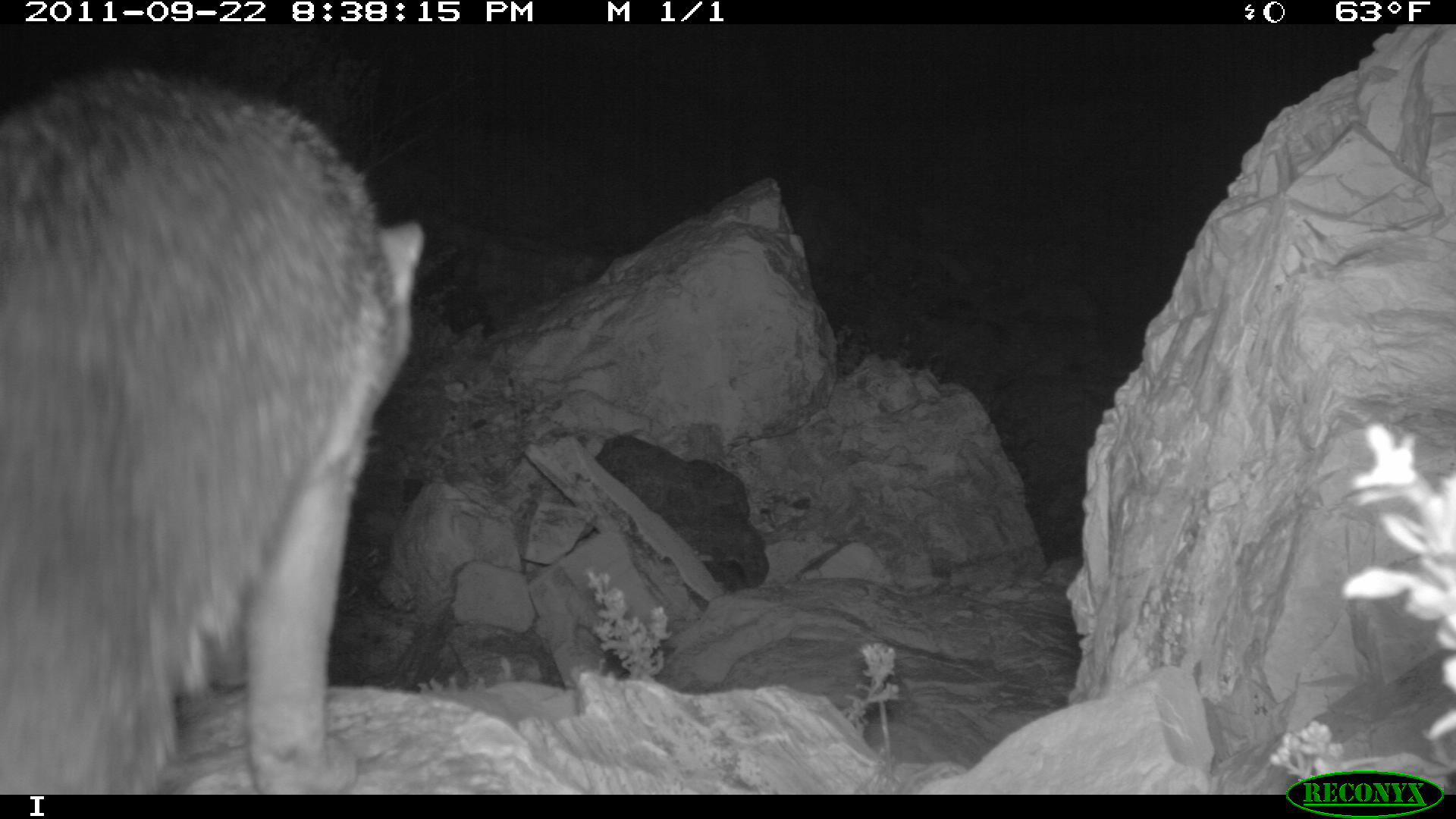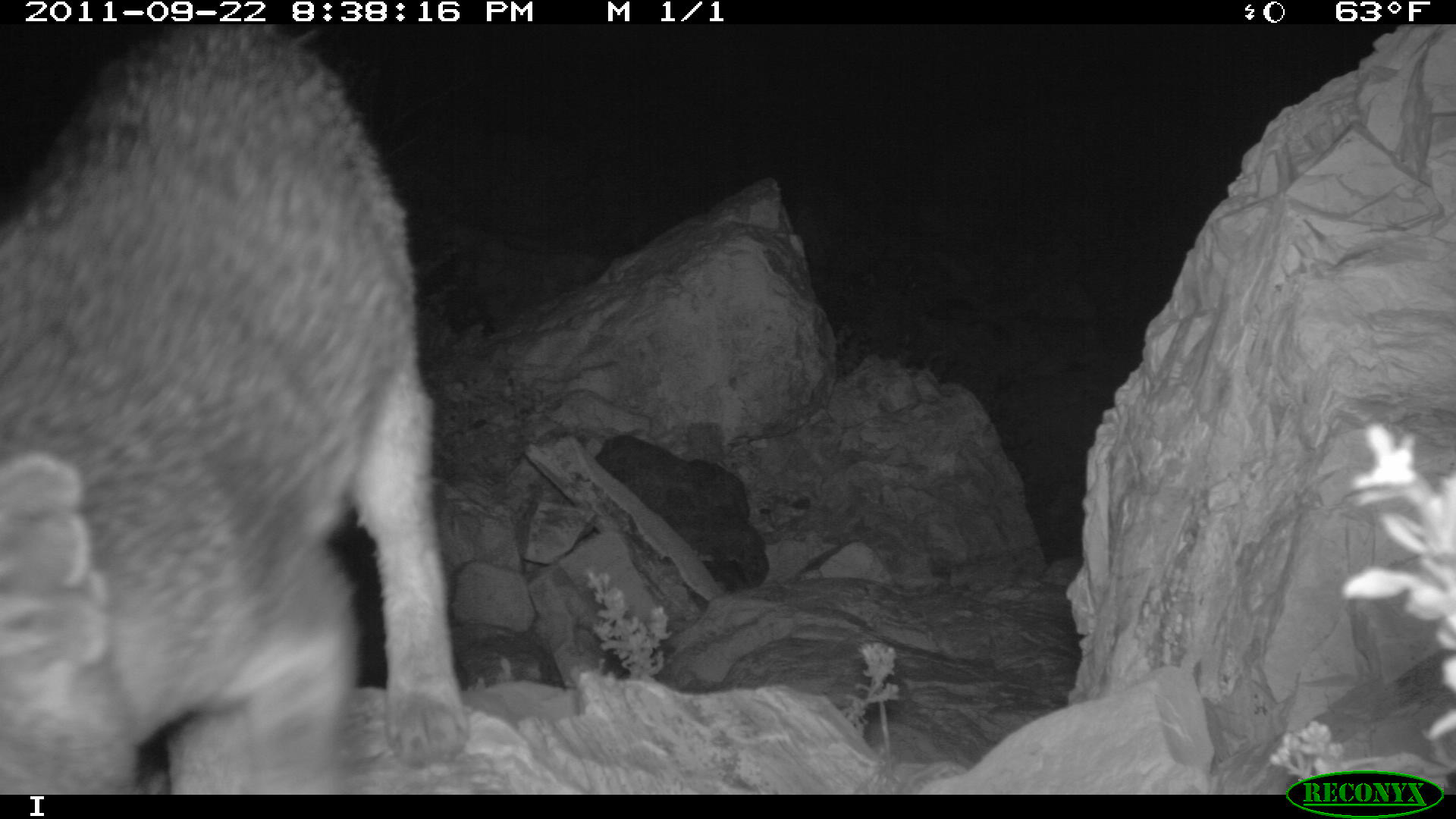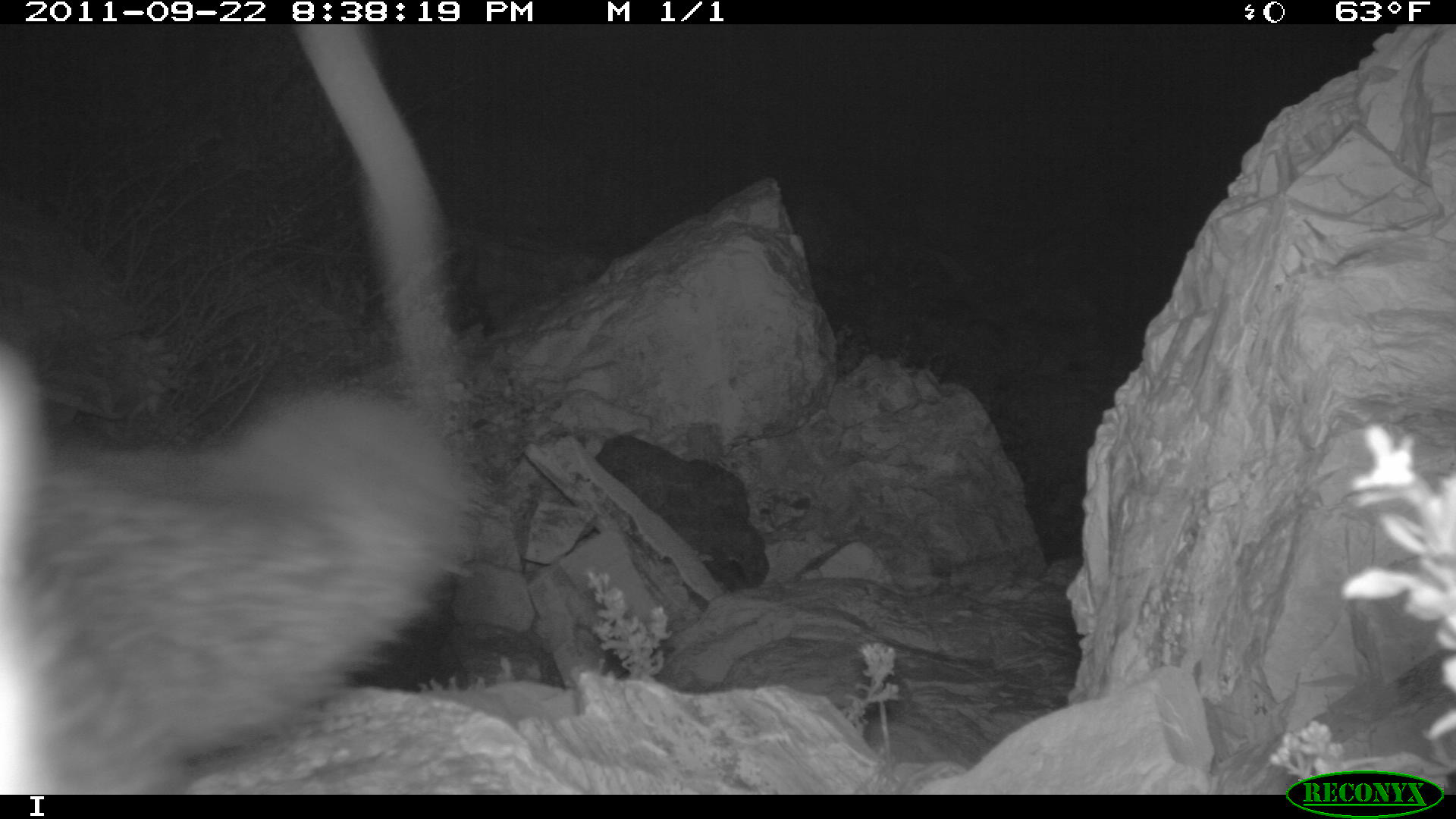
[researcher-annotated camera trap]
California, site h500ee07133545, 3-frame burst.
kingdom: Animalia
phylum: Chordata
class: Mammalia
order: Carnivora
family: Canidae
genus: Urocyon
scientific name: Urocyon littoralis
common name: island fox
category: fox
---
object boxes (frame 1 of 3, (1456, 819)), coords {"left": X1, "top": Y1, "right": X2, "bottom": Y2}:
fox: {"left": 0, "top": 66, "right": 425, "bottom": 795}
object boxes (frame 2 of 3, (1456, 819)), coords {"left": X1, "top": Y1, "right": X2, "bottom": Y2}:
fox: {"left": 0, "top": 24, "right": 469, "bottom": 794}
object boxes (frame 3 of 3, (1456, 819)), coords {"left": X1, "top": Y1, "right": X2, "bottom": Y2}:
fox: {"left": 0, "top": 342, "right": 473, "bottom": 794}